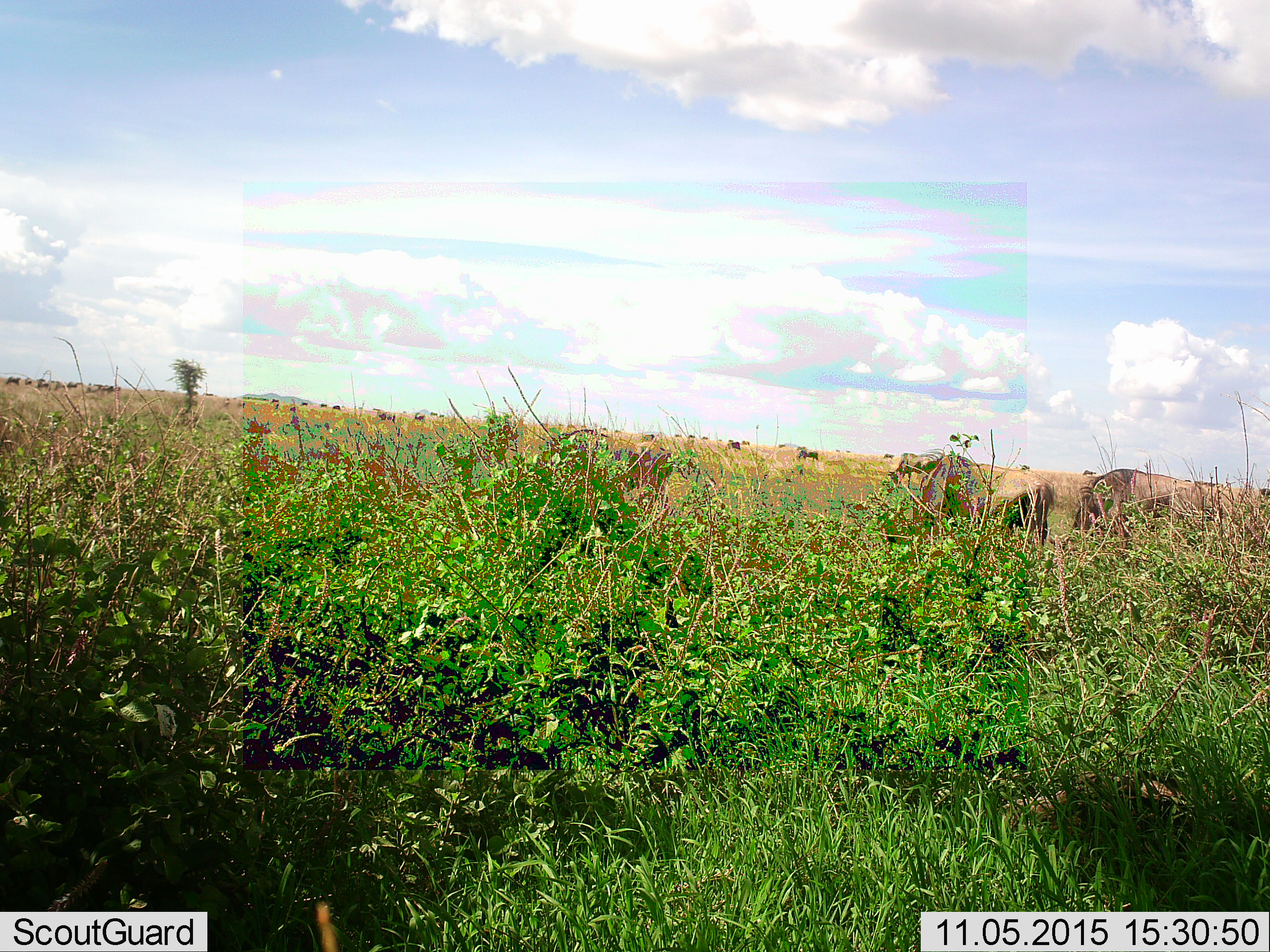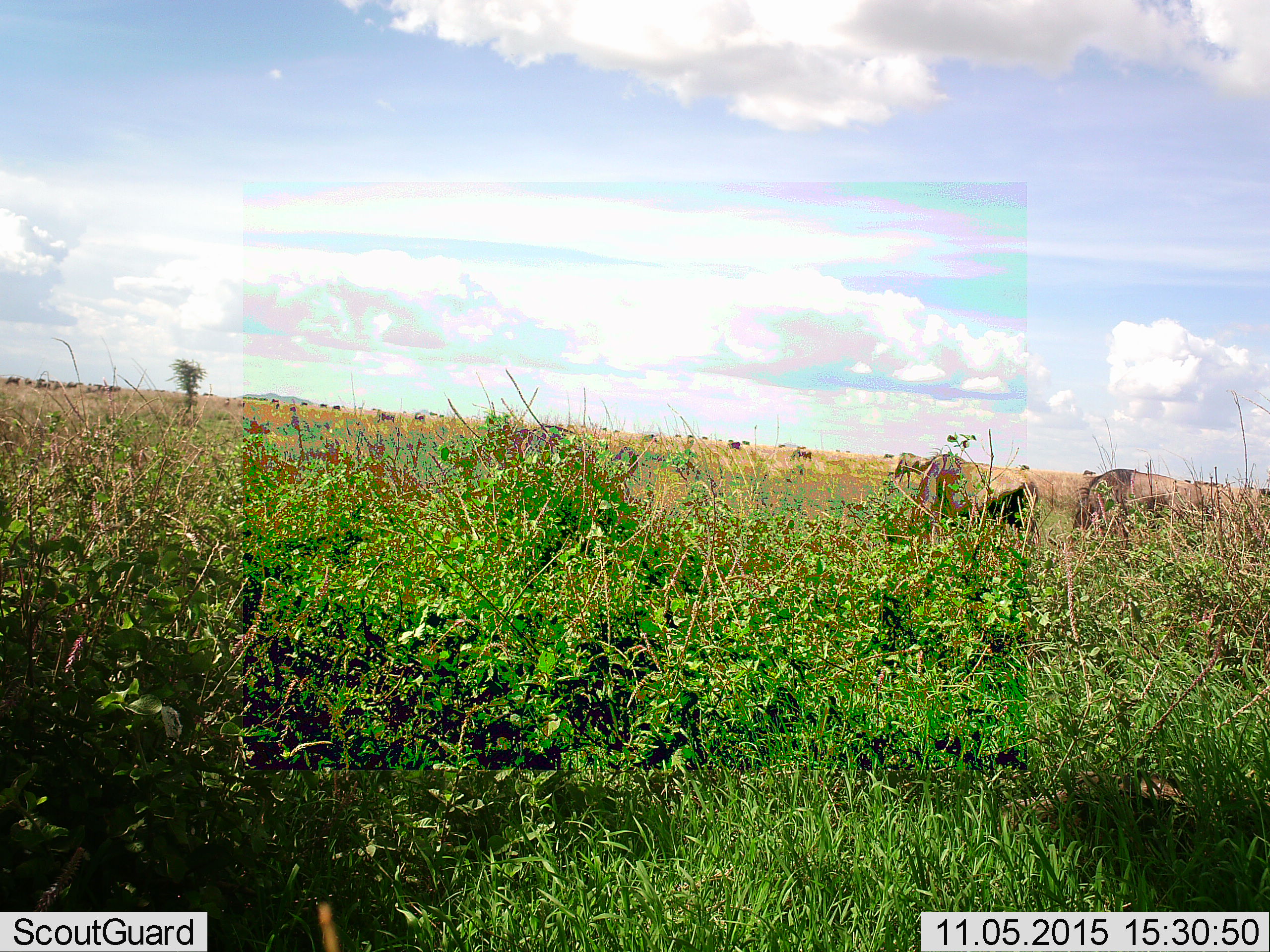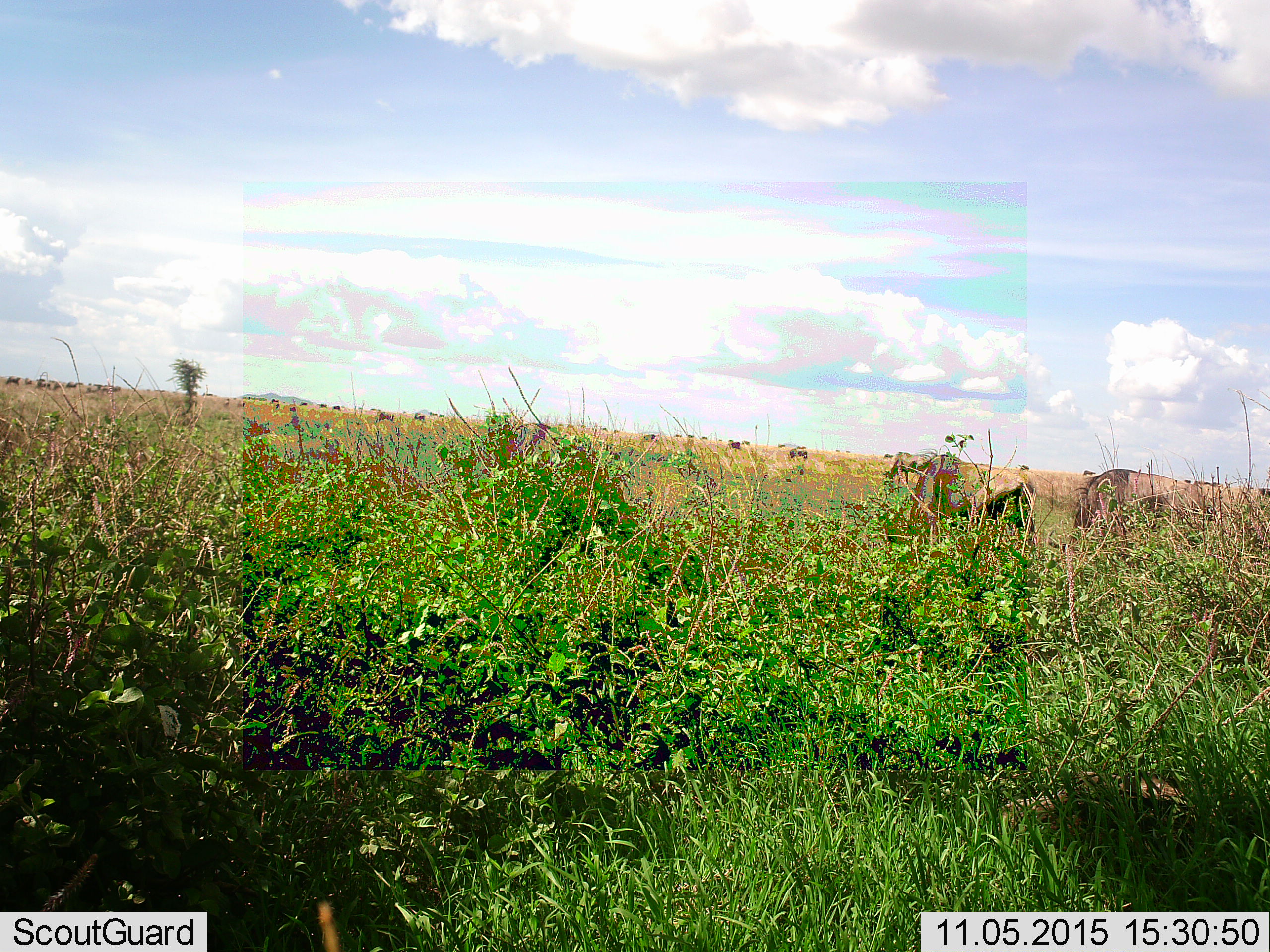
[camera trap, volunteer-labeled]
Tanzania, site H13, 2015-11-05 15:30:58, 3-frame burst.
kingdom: Animalia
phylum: Chordata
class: Mammalia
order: Artiodactyla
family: Bovidae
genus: Connochaetes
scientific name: Connochaetes taurinus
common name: blue wildebeest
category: wildebeest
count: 11-50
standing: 38%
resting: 0%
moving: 25%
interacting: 0%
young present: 0%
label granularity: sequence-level